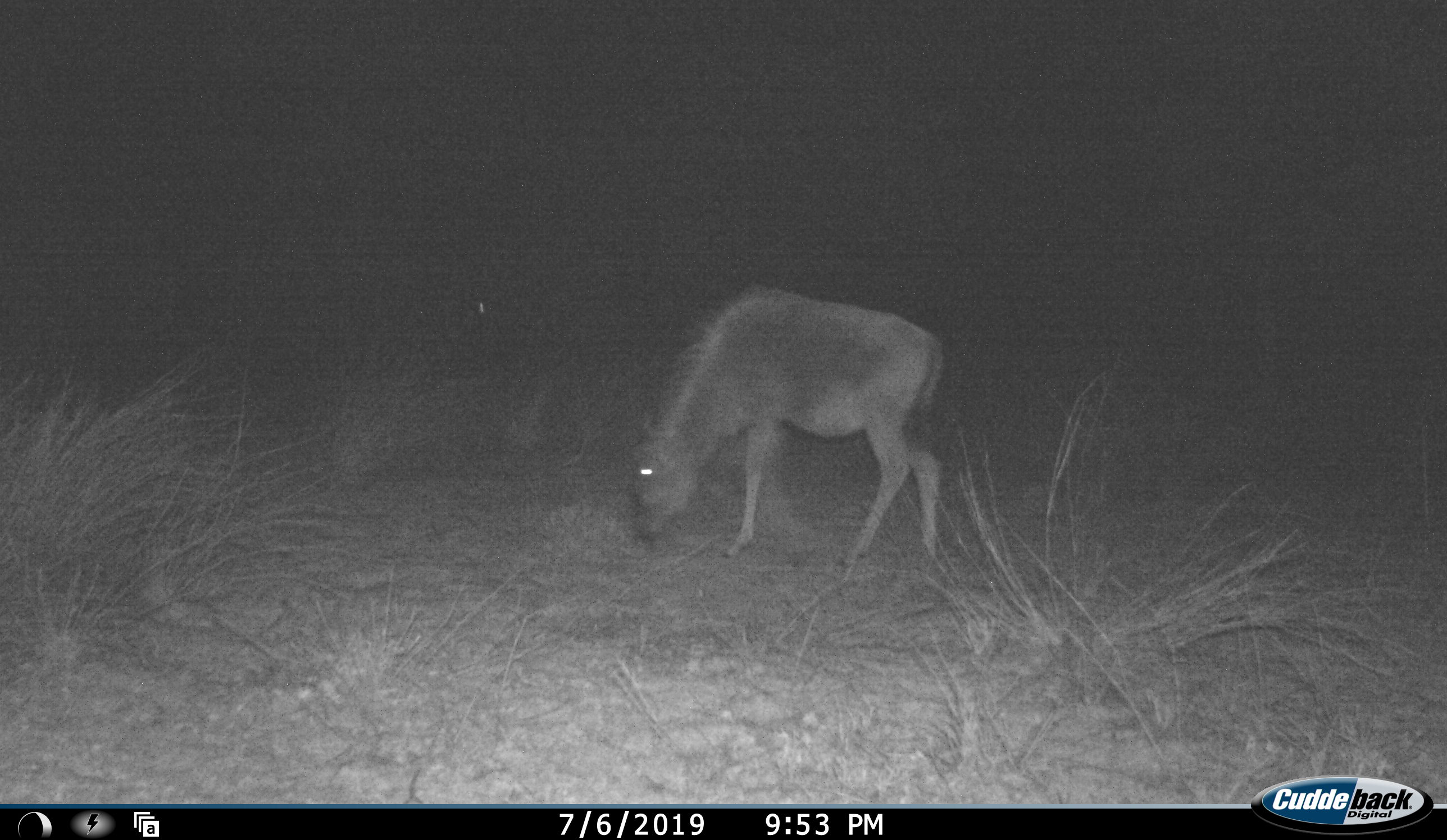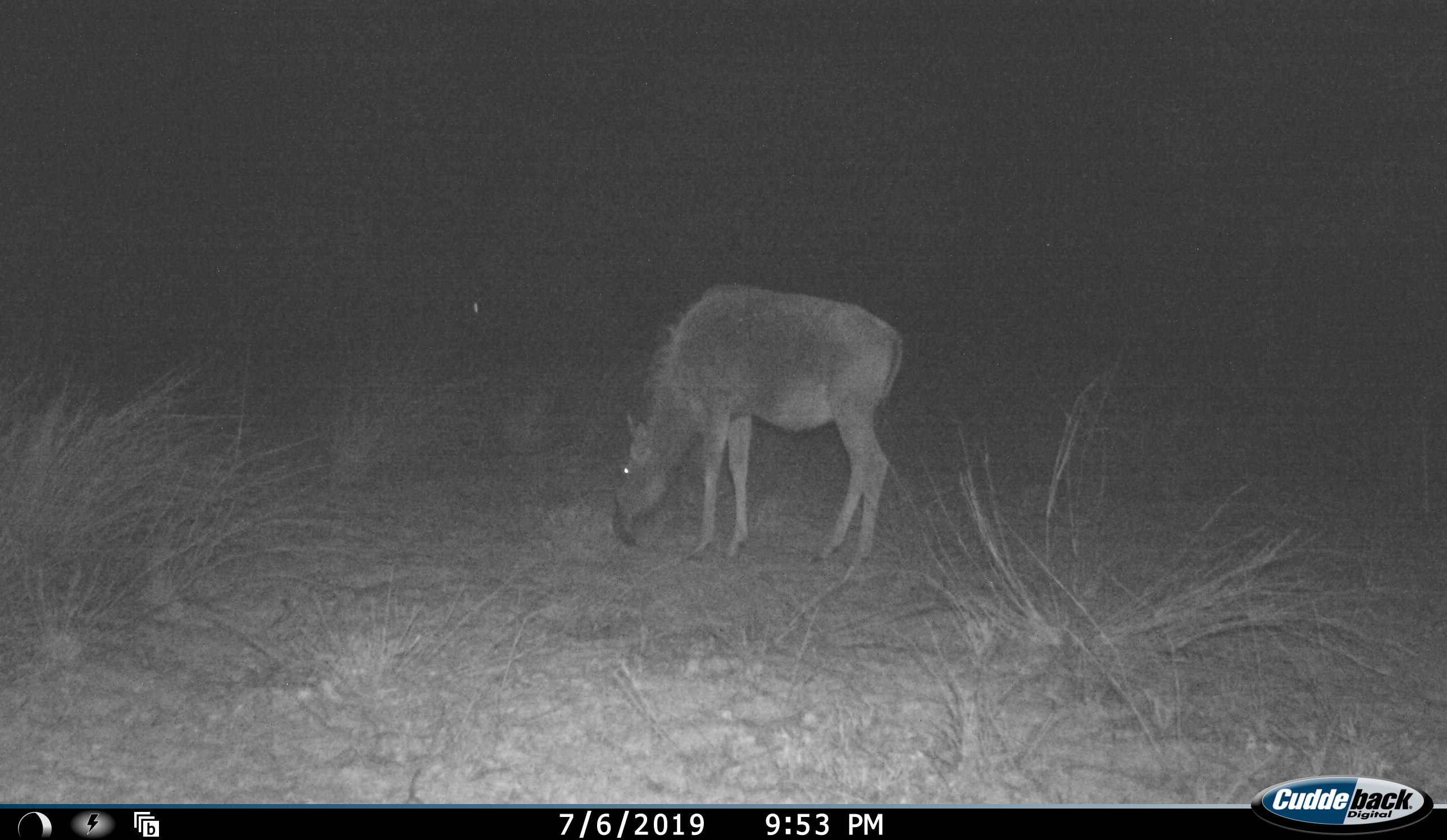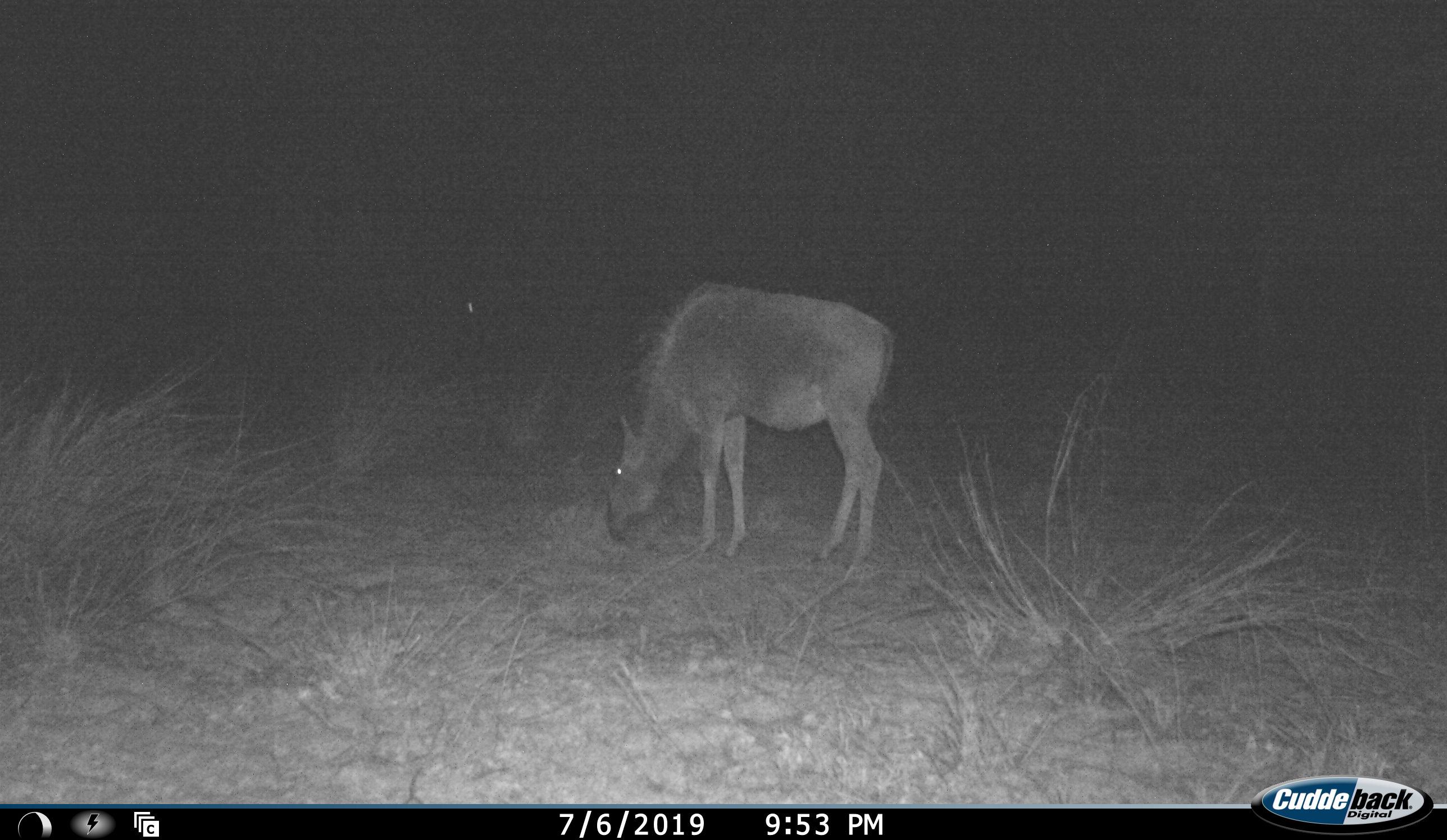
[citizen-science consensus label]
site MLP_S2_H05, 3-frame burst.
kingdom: Animalia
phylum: Chordata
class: Mammalia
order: Artiodactyla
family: Bovidae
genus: Connochaetes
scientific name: Connochaetes taurinus taurinus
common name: blue wildebeest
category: wildebeestblue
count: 1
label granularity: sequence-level